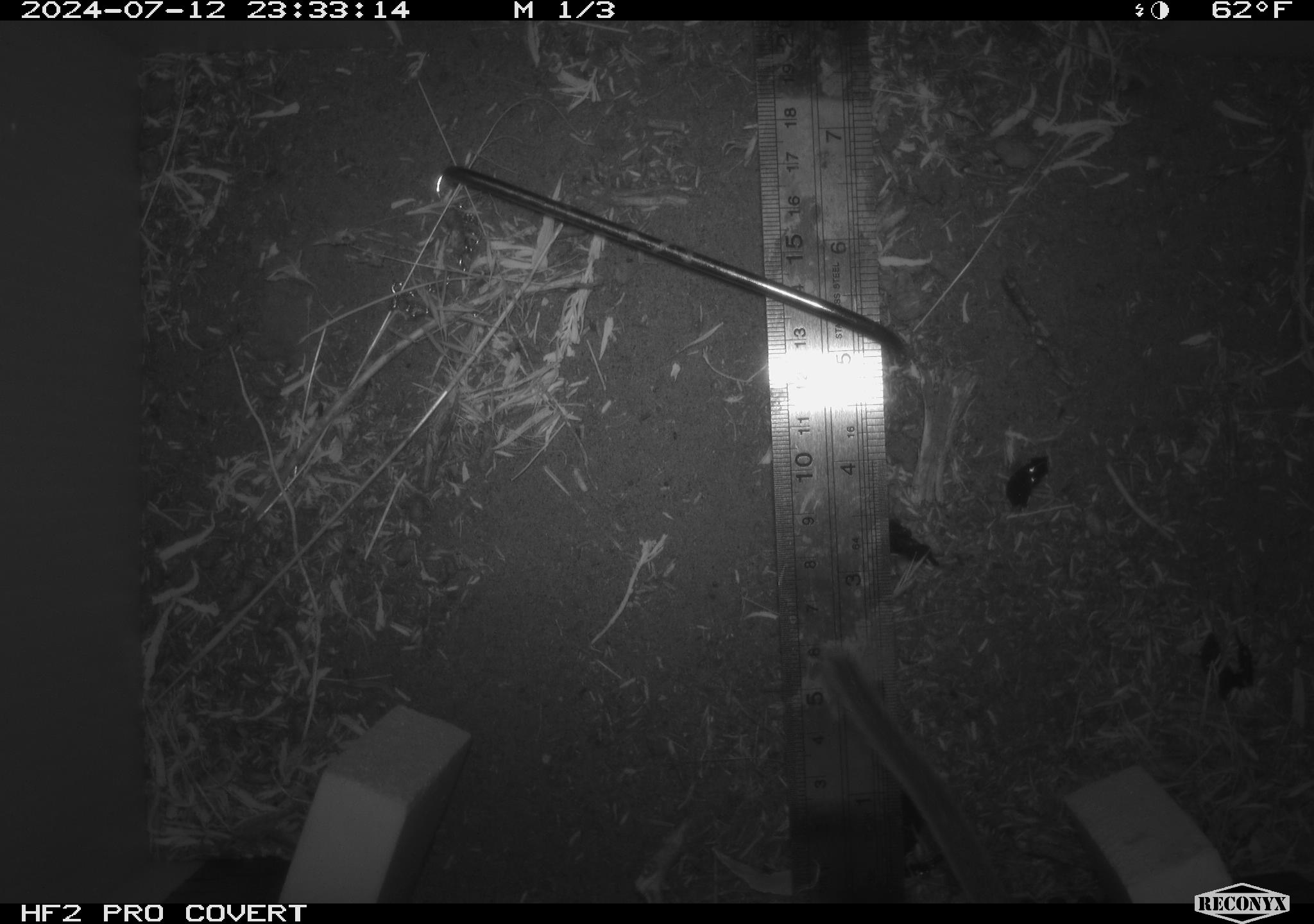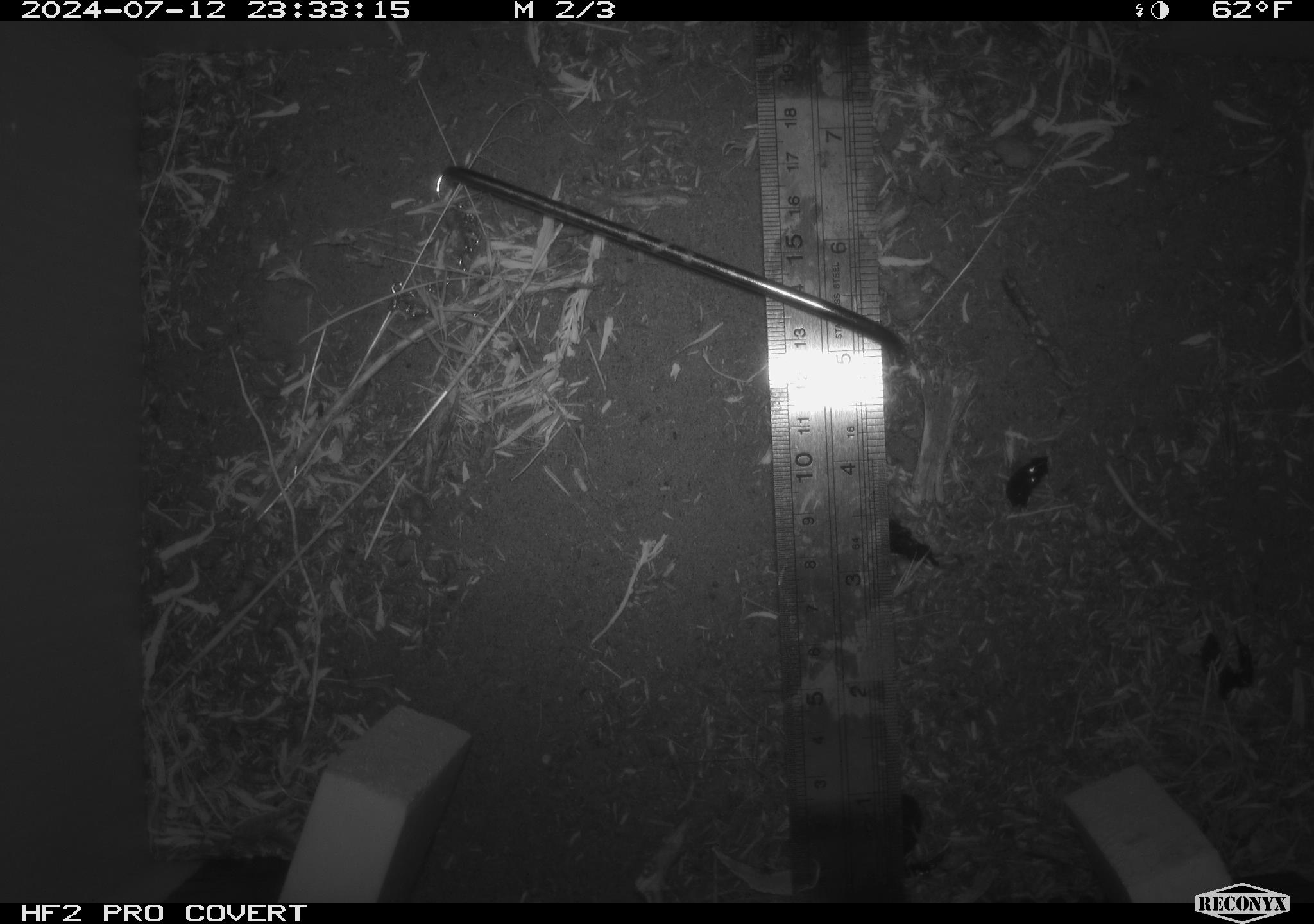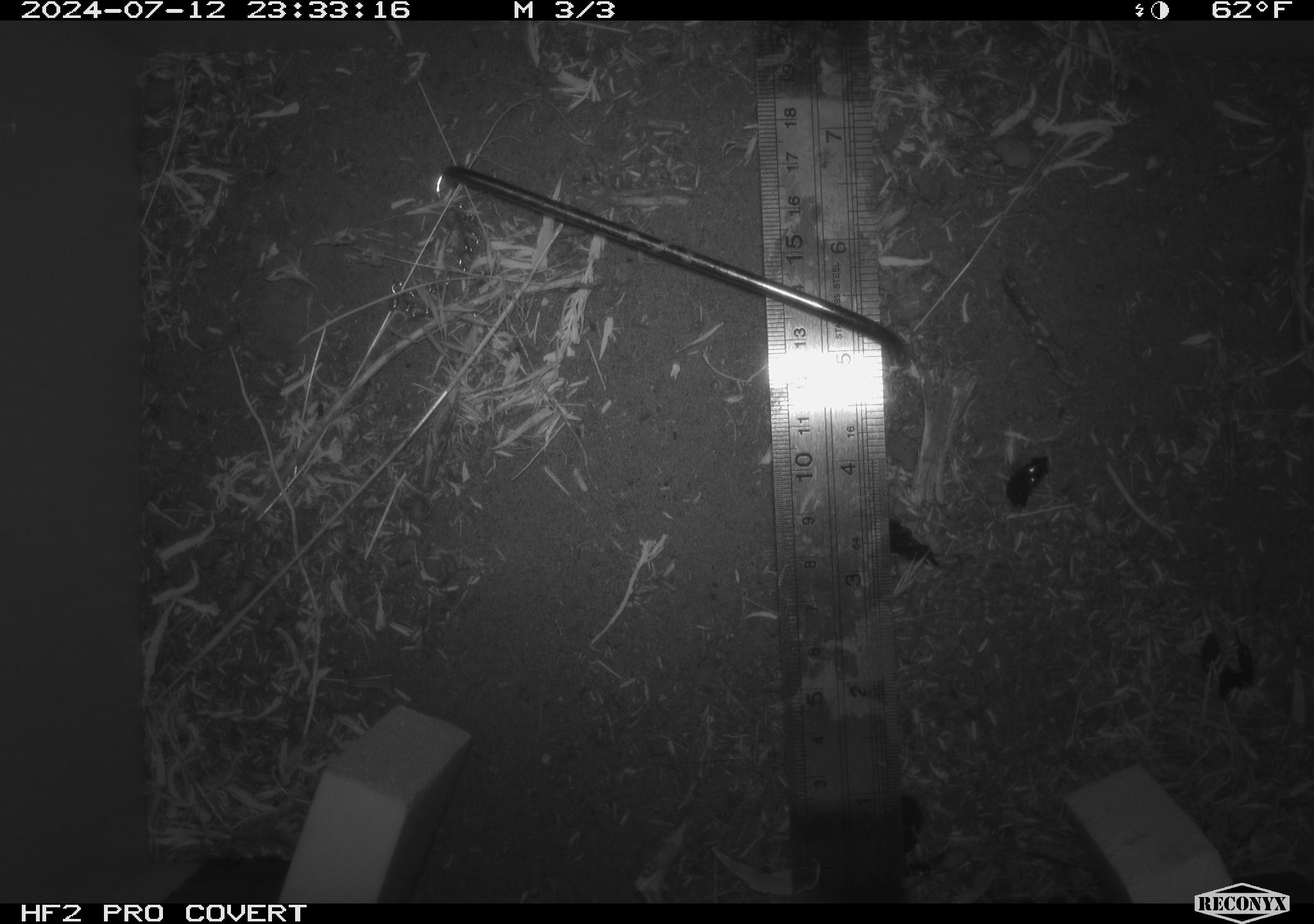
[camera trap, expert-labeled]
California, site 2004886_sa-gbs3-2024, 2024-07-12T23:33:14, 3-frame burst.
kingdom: Animalia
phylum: Chordata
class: Mammalia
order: Rodentia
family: Cricetidae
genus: Neotoma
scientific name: Neotoma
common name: pack rat or woodrat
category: neotoma species